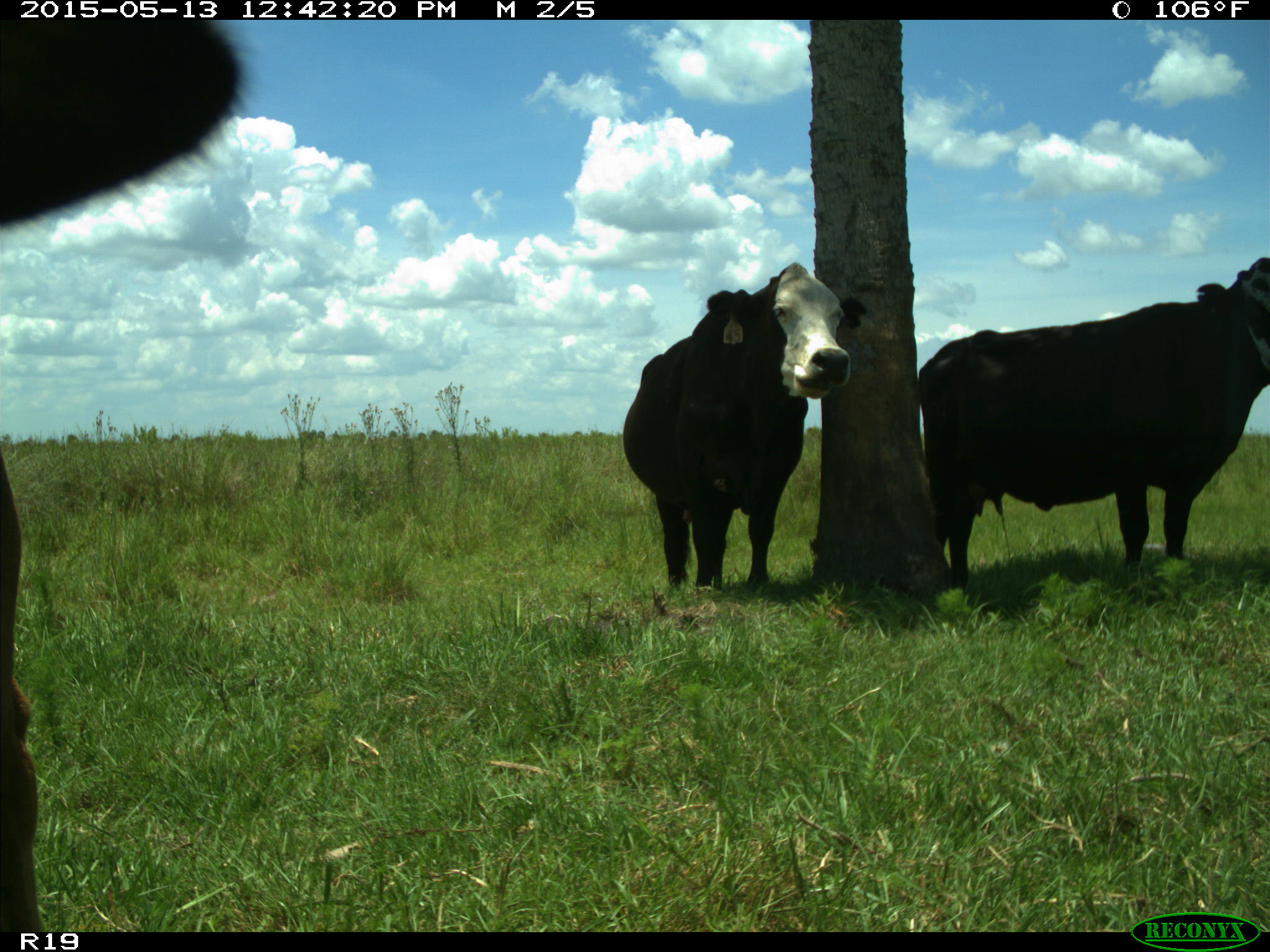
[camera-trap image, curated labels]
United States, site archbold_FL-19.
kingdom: Animalia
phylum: Chordata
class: Mammalia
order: Artiodactyla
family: Bovidae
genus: Bos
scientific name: Bos taurus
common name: domestic cow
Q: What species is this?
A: Bos taurus (domestic cow).